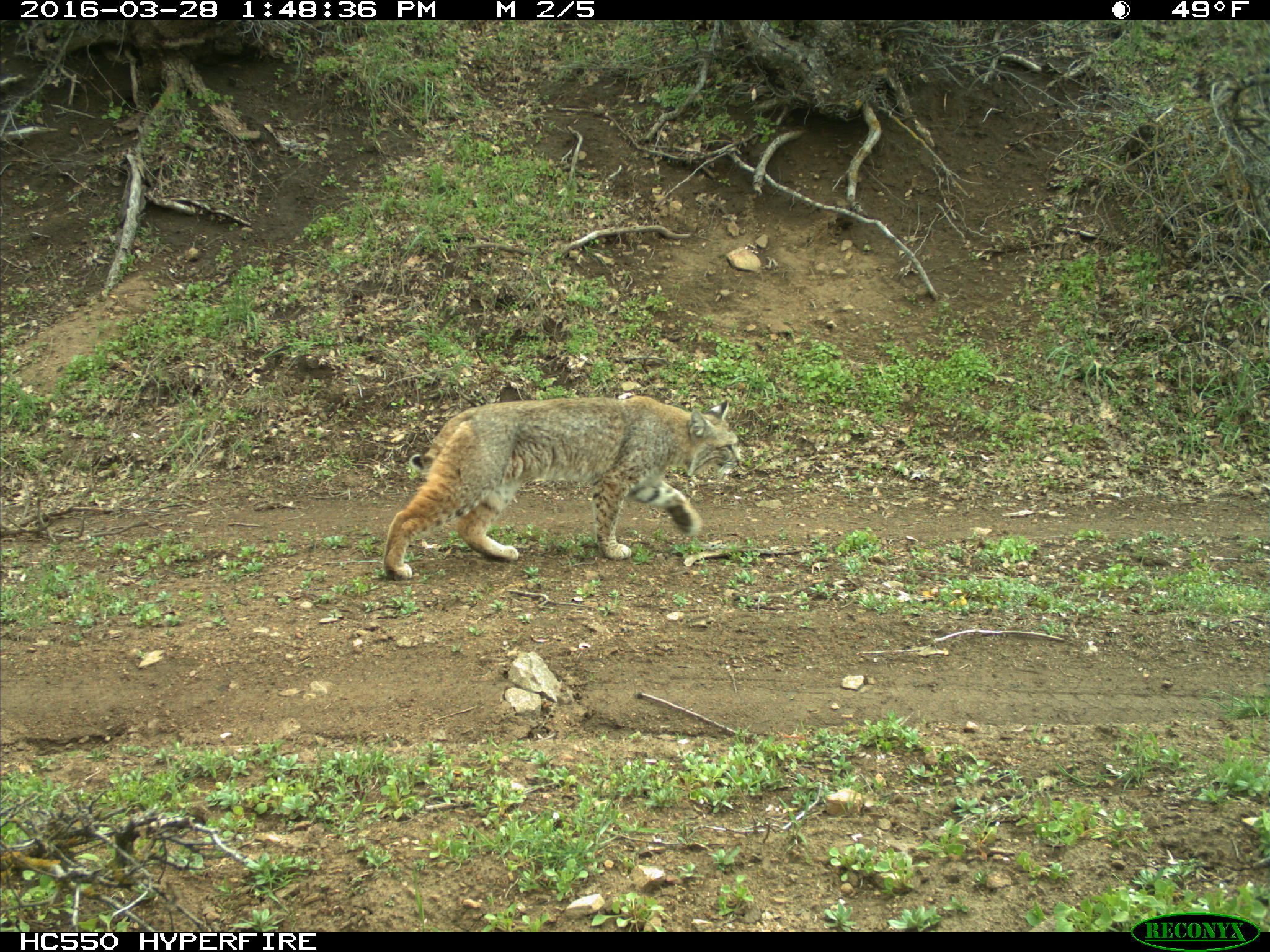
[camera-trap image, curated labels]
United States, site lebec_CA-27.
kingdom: Animalia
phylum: Chordata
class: Mammalia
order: Carnivora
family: Felidae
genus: Lynx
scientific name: Lynx rufus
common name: bobcat